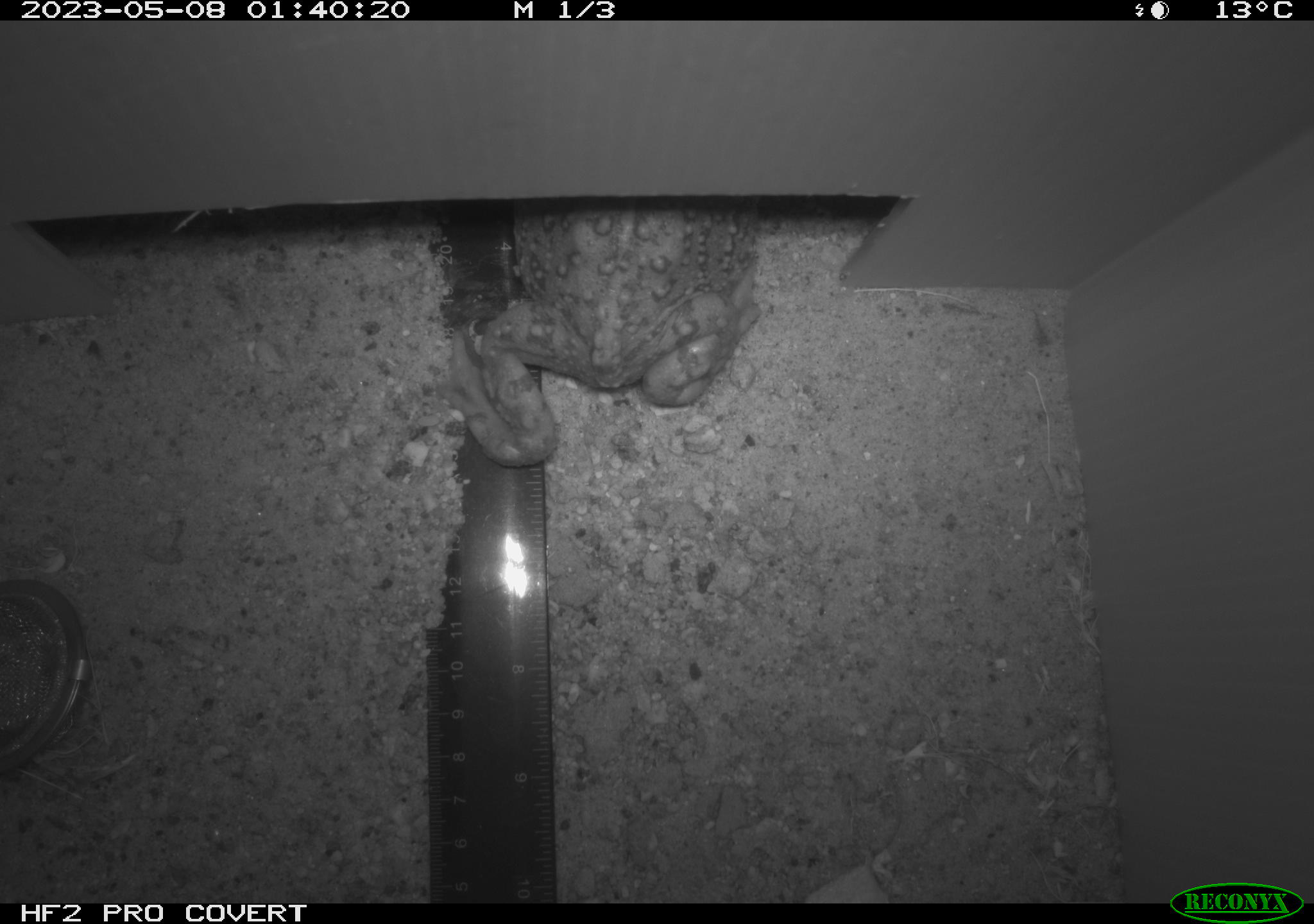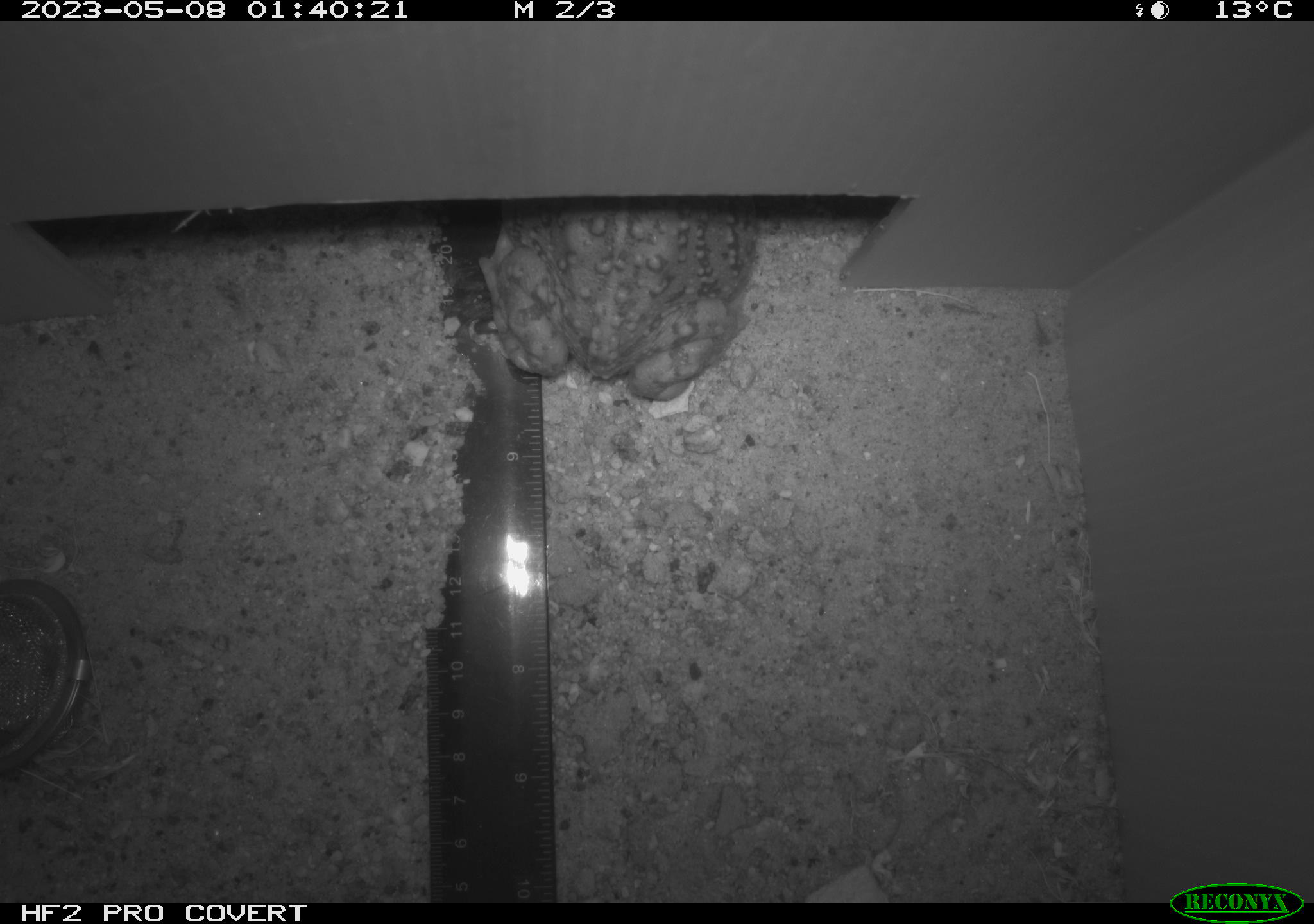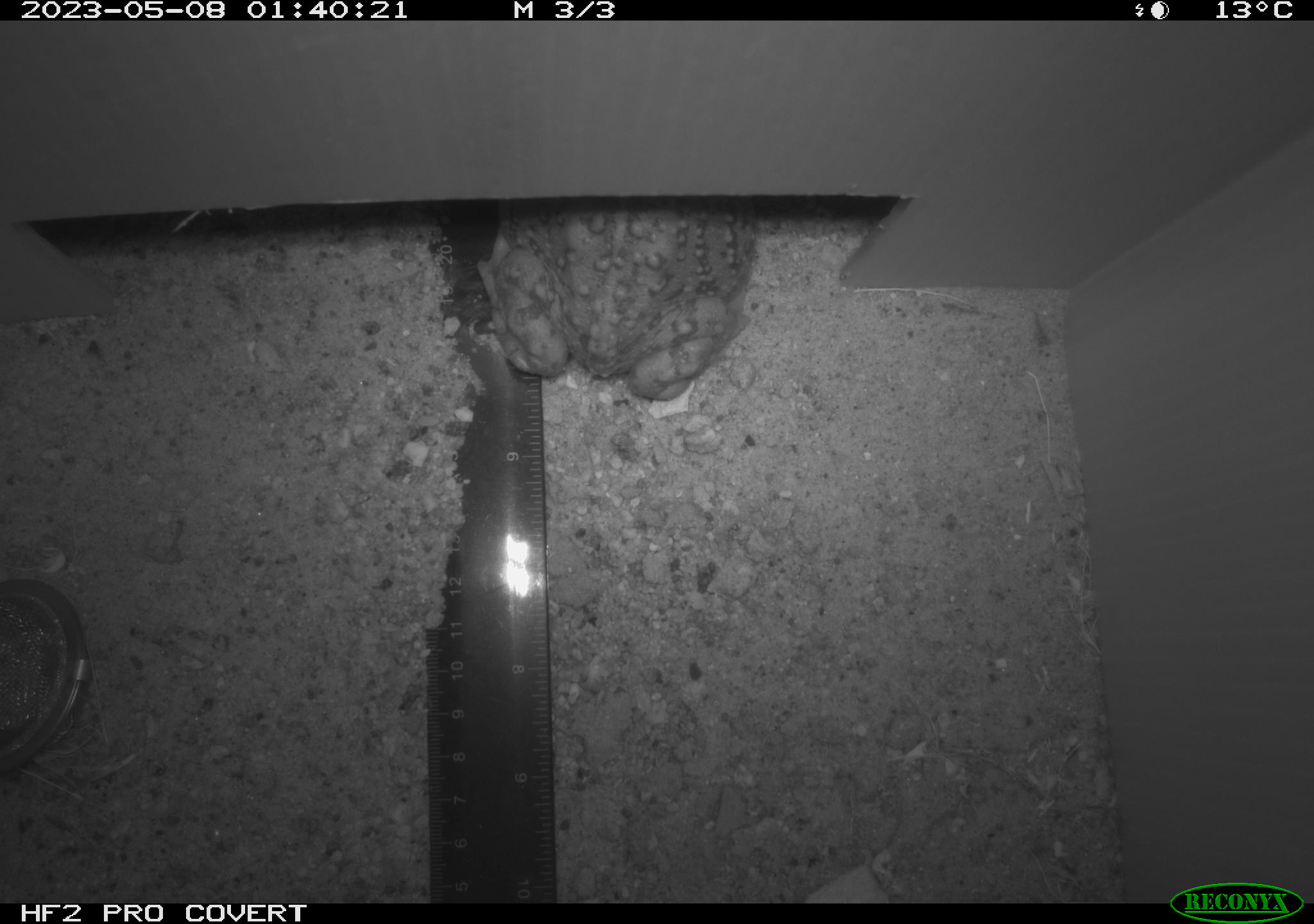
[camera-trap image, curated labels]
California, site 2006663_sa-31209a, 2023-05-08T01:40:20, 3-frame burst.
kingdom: Animalia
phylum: Chordata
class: Amphibia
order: Anura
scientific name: Anura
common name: frogs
Frogs (Anura).